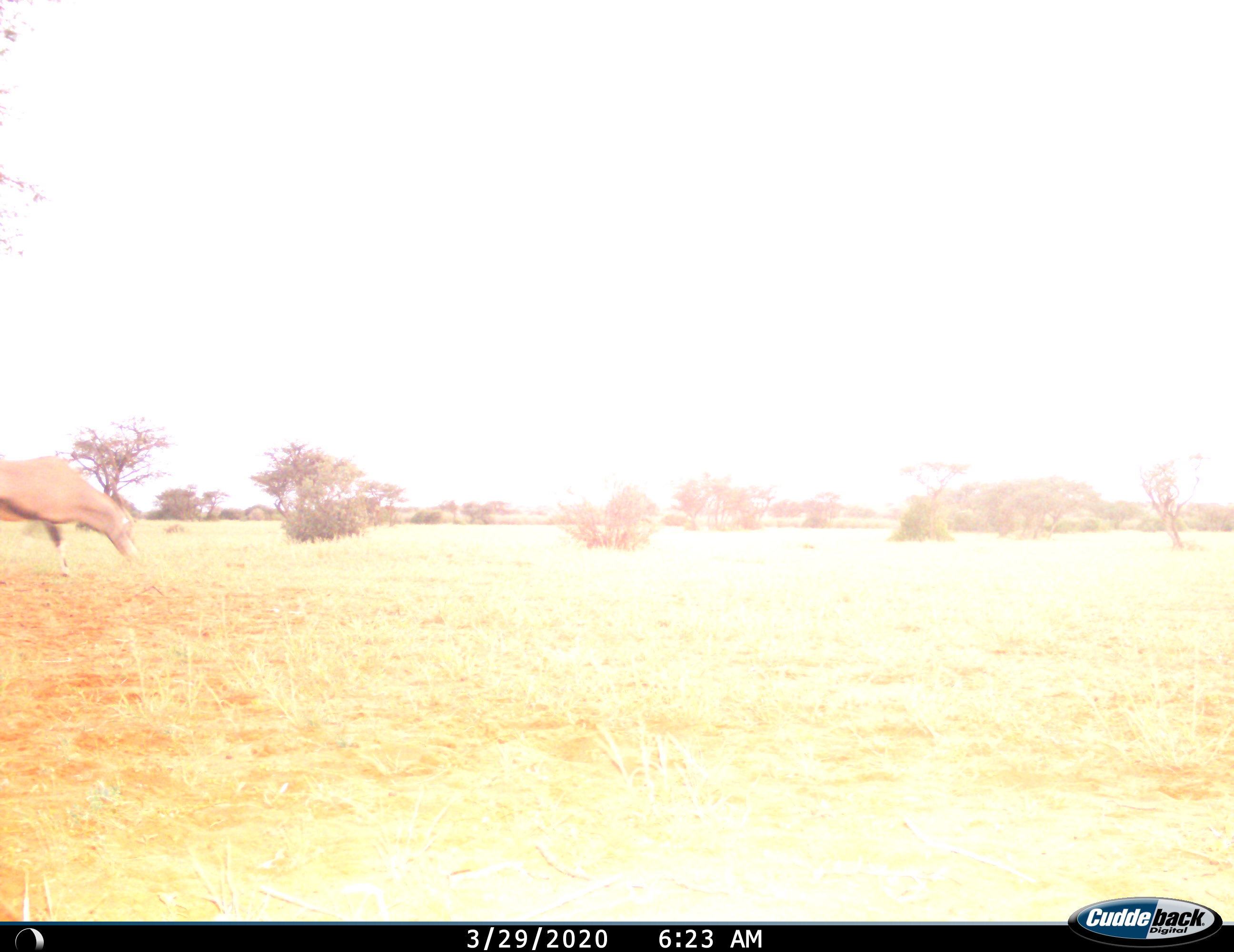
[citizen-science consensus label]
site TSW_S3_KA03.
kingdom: Animalia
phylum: Chordata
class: Mammalia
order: Artiodactyla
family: Bovidae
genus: Oryx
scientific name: Oryx gazella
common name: gemsbok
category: oryx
Oryx (gemsbok) (Oryx gazella), count 1. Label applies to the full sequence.